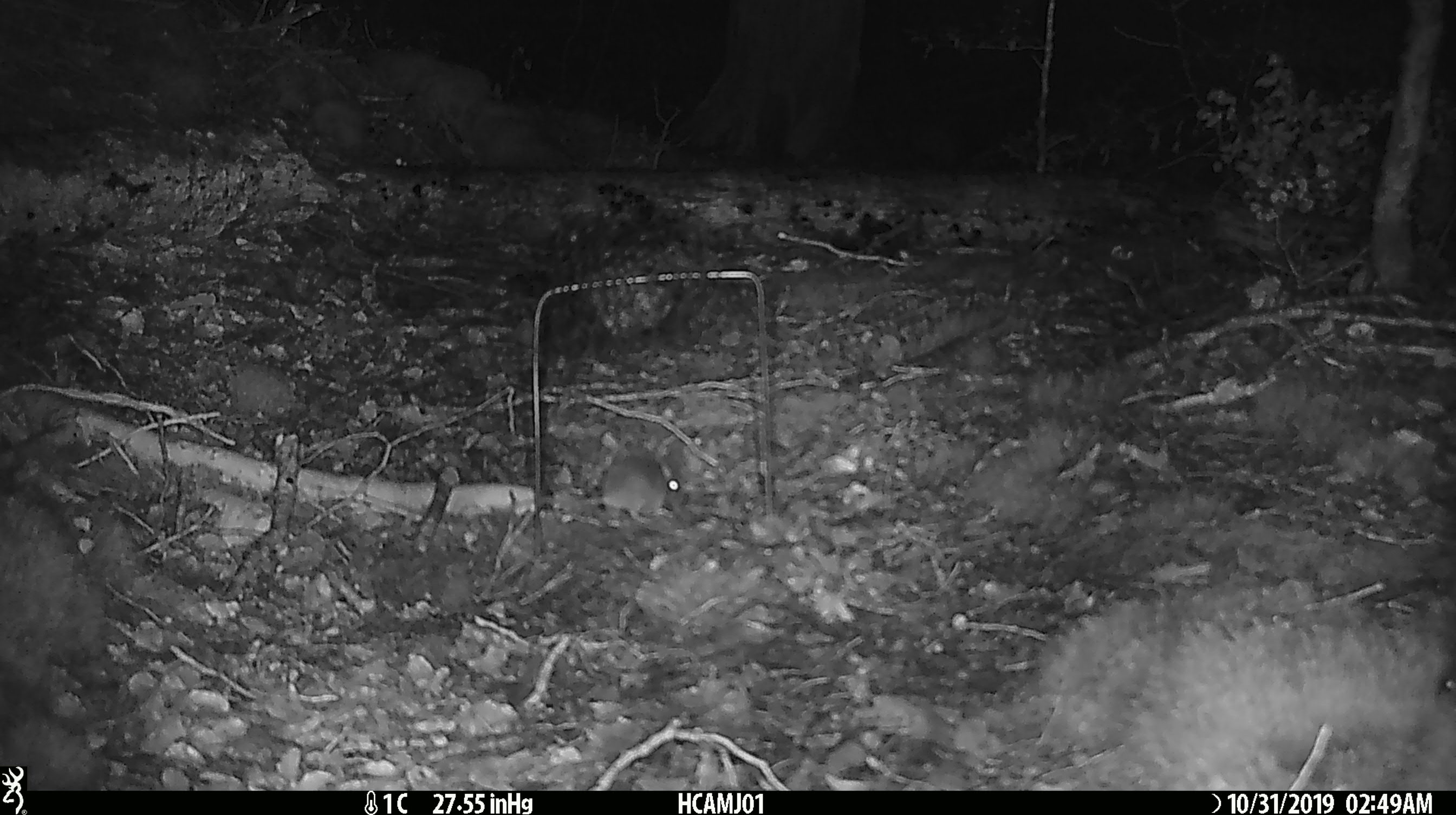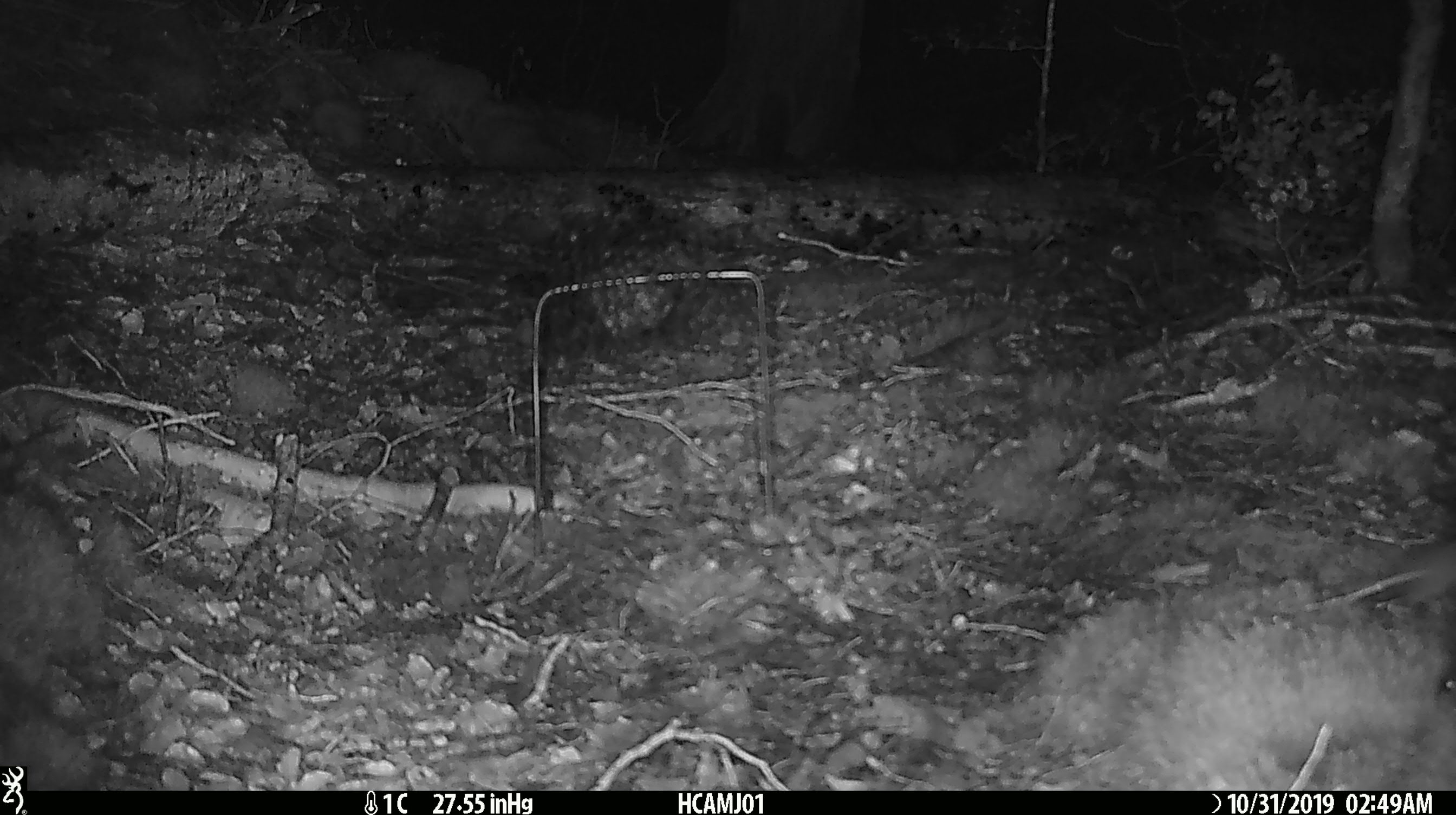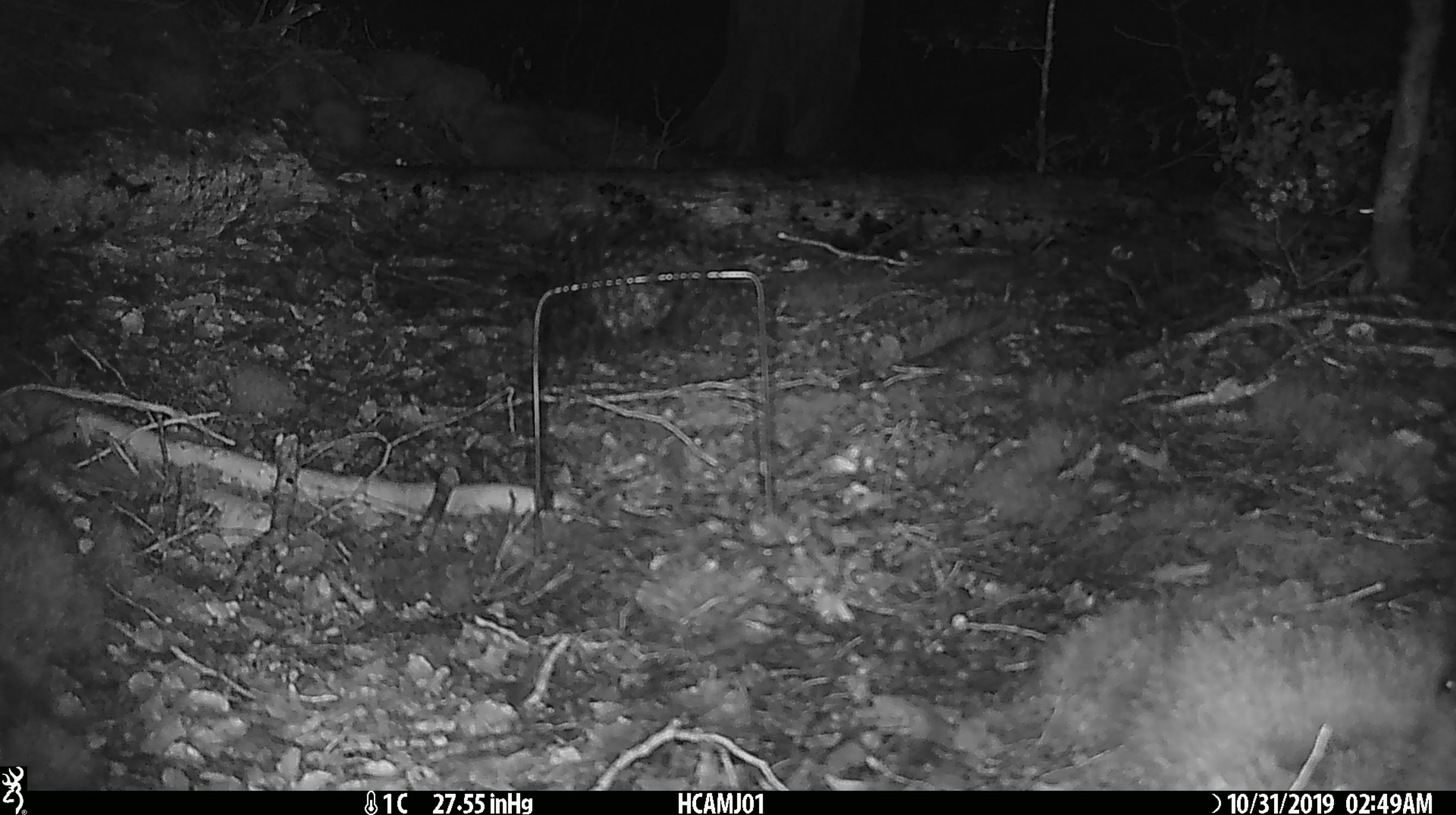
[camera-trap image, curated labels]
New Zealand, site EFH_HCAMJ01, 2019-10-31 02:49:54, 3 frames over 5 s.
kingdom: Animalia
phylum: Chordata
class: Mammalia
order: Rodentia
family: Muridae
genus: Mus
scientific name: Mus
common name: mouse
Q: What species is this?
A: Mouse (Mus).